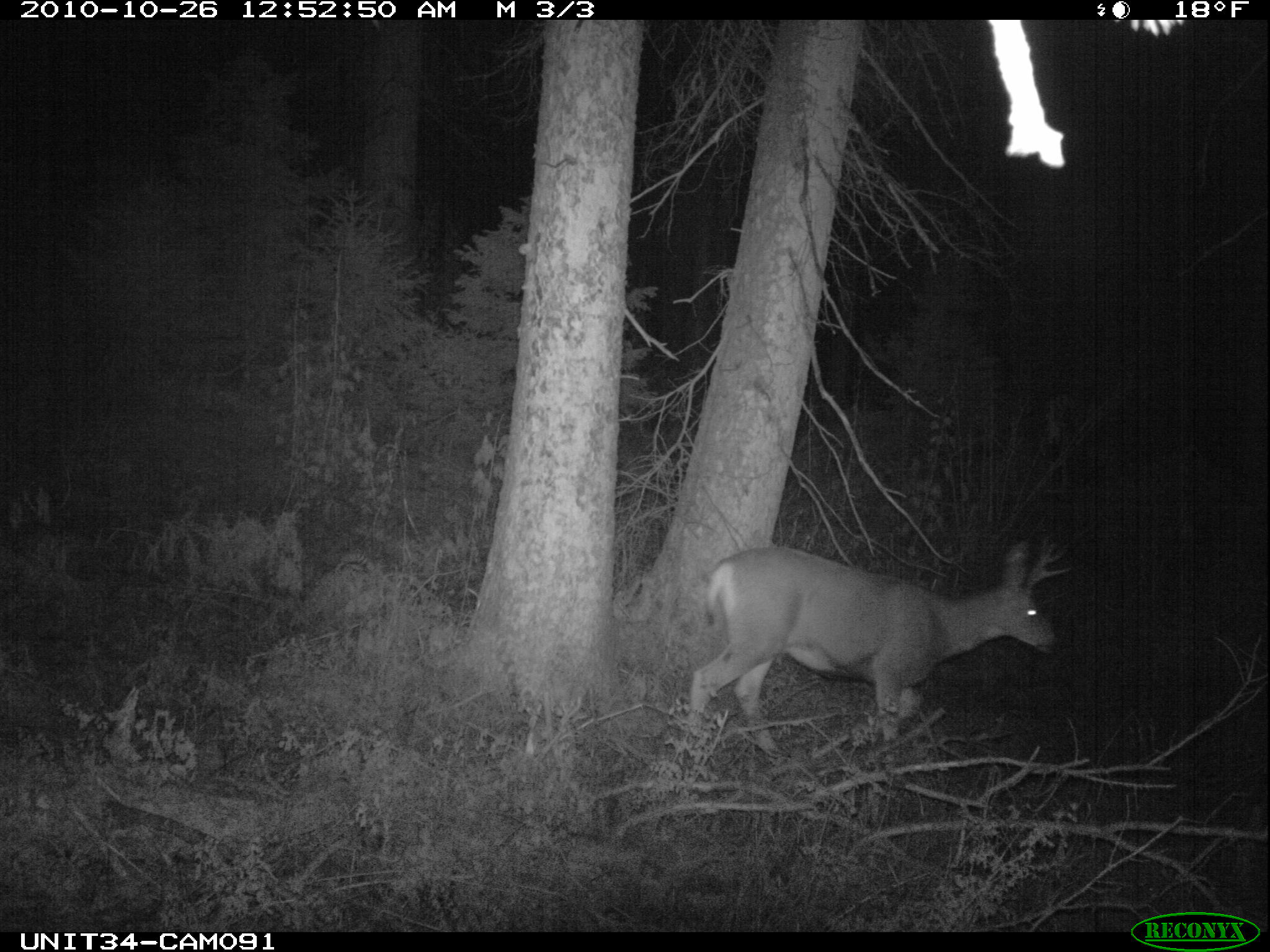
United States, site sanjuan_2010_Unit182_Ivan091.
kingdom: Animalia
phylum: Chordata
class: Mammalia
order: Artiodactyla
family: Cervidae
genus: Odocoileus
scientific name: Odocoileus hemionus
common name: mule deer